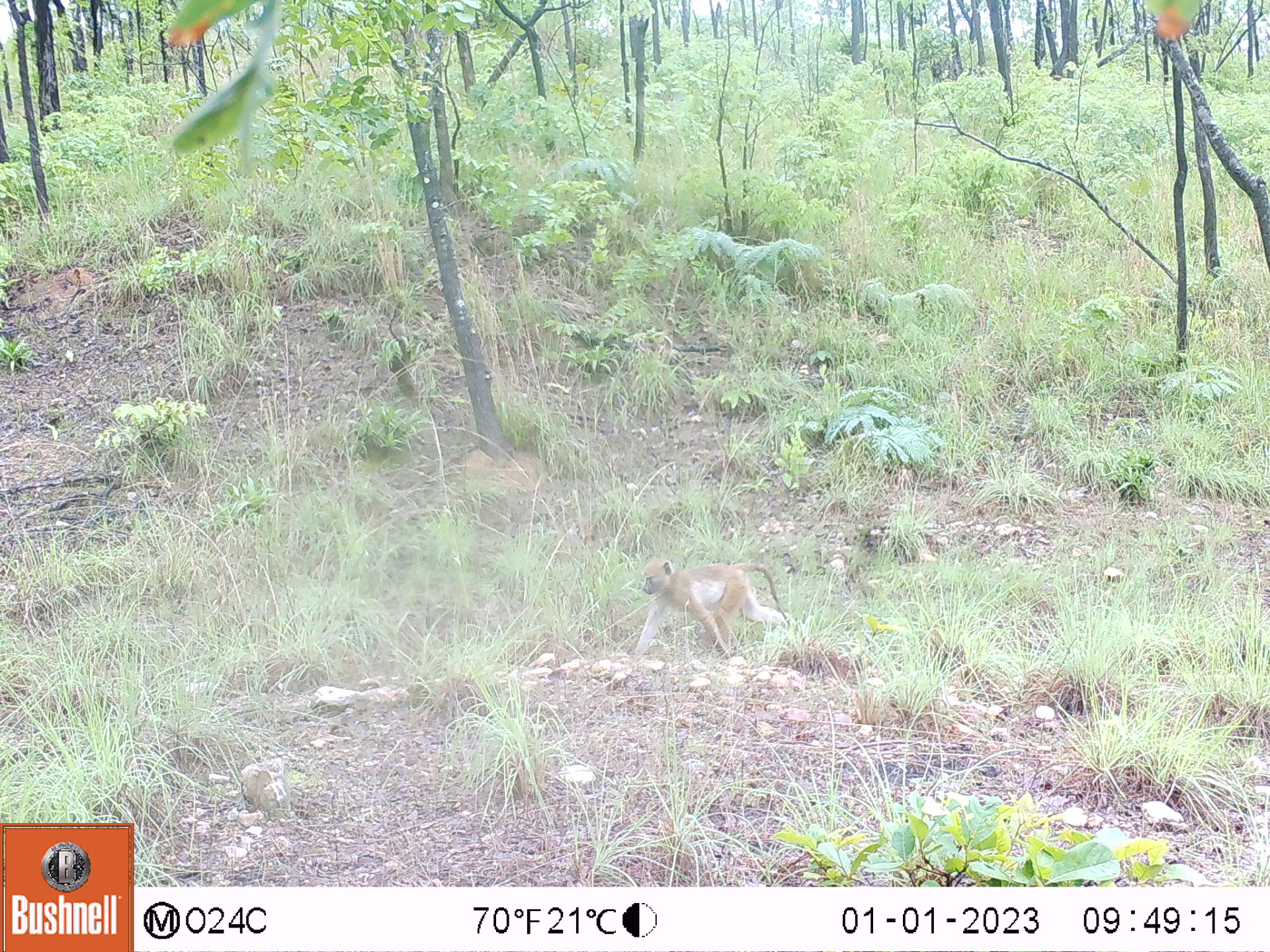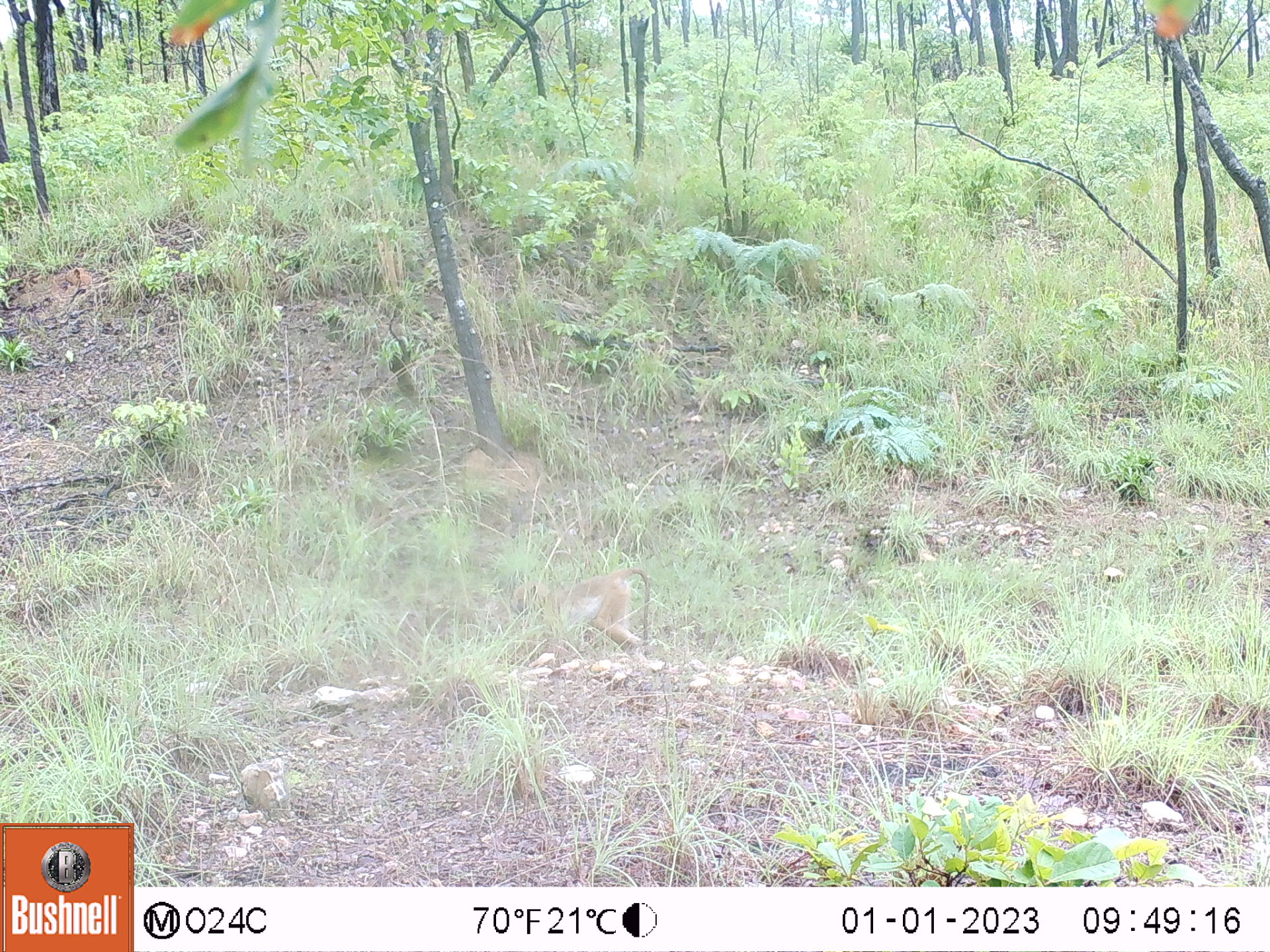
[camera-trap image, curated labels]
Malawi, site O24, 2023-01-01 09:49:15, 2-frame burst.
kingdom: Animalia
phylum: Chordata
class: Mammalia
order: Primates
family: Cercopithecidae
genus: Papio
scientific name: Papio cynocephalus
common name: yellow baboon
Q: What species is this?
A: Yellow baboon (Papio cynocephalus).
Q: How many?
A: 1.